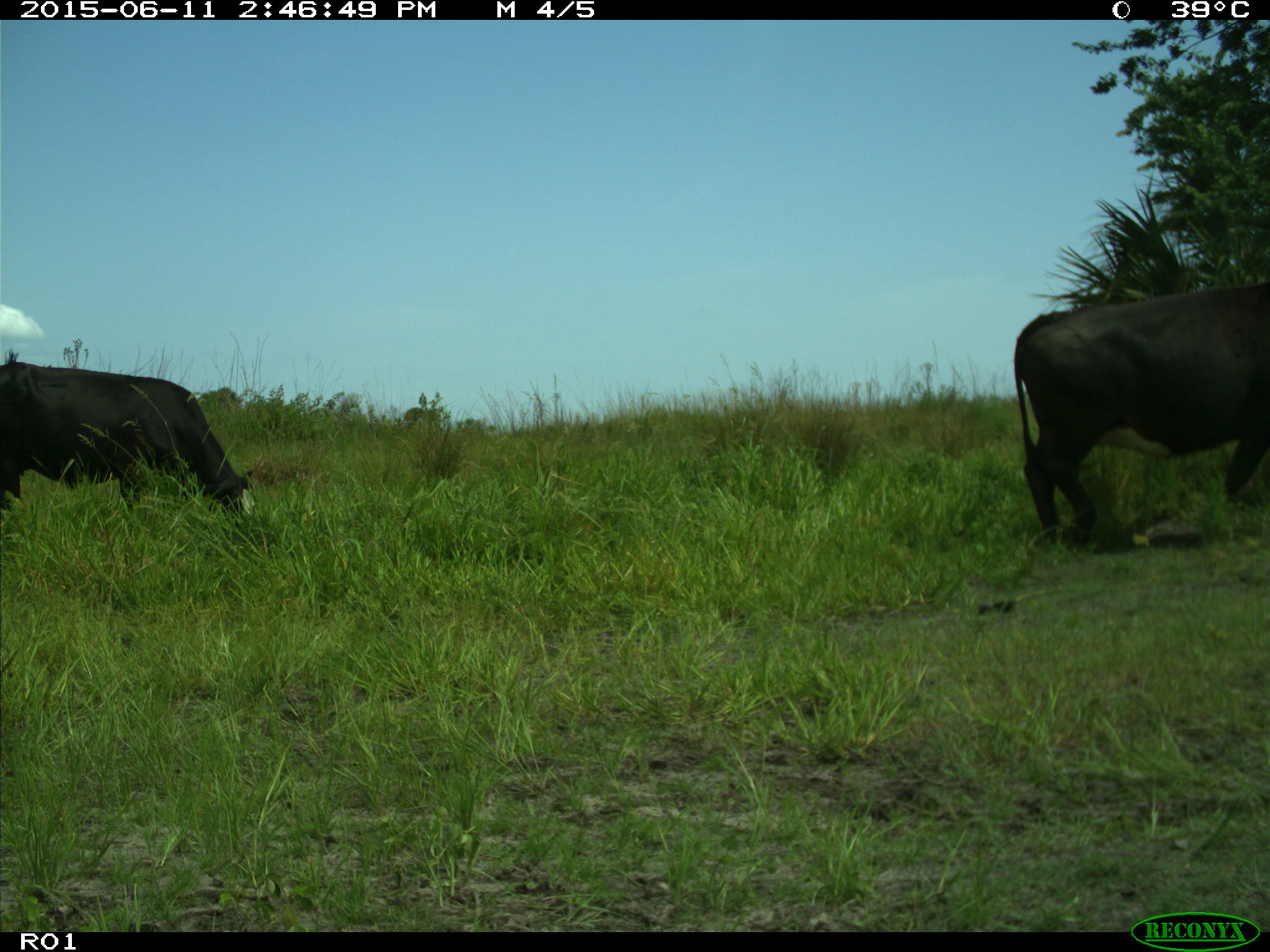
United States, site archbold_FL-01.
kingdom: Animalia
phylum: Chordata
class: Mammalia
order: Artiodactyla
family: Bovidae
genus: Bos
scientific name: Bos taurus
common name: domestic cow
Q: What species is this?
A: Bos taurus (domestic cow).